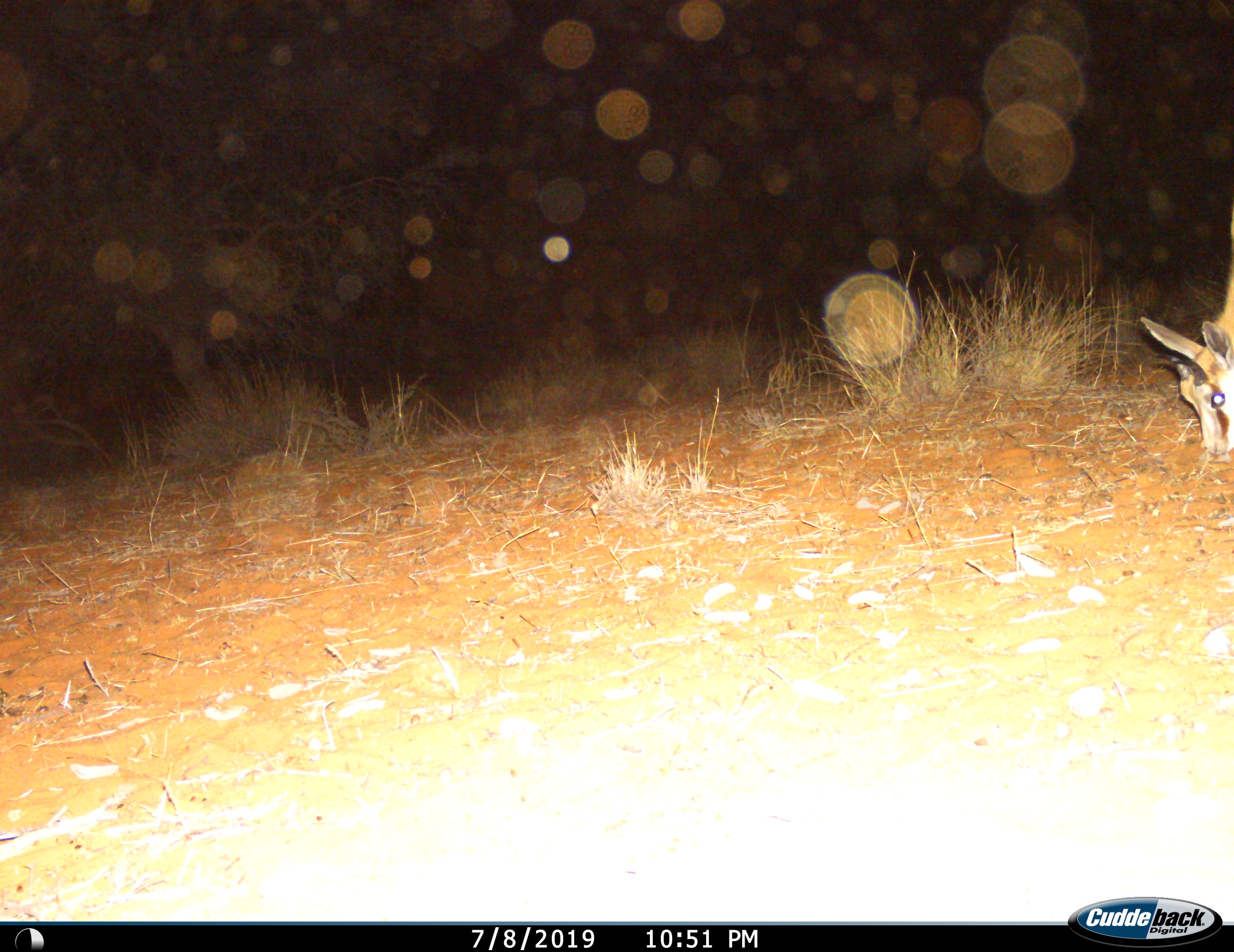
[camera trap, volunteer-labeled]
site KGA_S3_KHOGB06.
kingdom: Animalia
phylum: Chordata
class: Mammalia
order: Artiodactyla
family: Bovidae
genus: Antidorcas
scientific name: Antidorcas marsupialis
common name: springbok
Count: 1.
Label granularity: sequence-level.